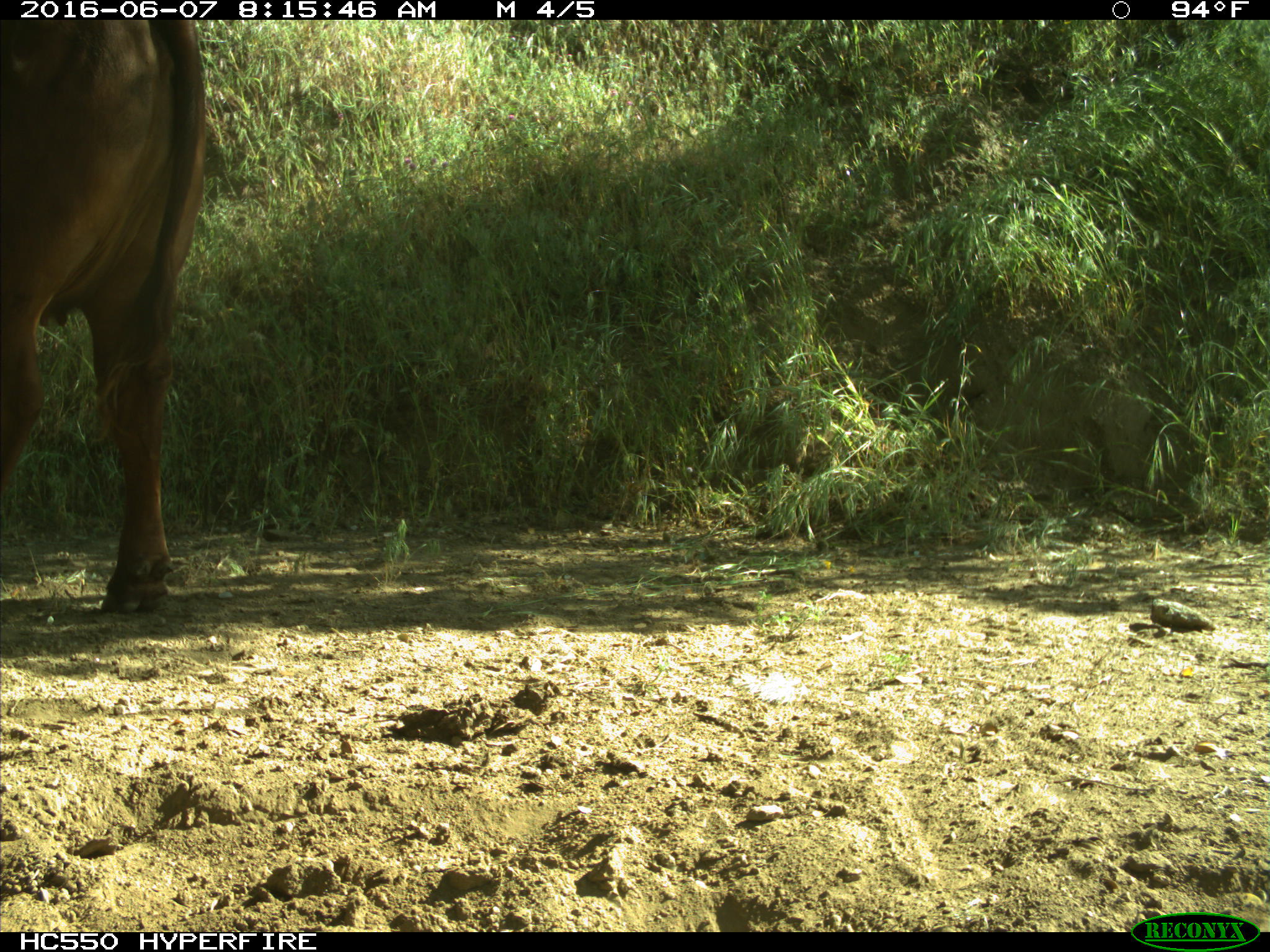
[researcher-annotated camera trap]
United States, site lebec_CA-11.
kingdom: Animalia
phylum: Chordata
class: Mammalia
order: Artiodactyla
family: Bovidae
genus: Bos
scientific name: Bos taurus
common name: domestic cow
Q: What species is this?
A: Bos taurus (domestic cow).